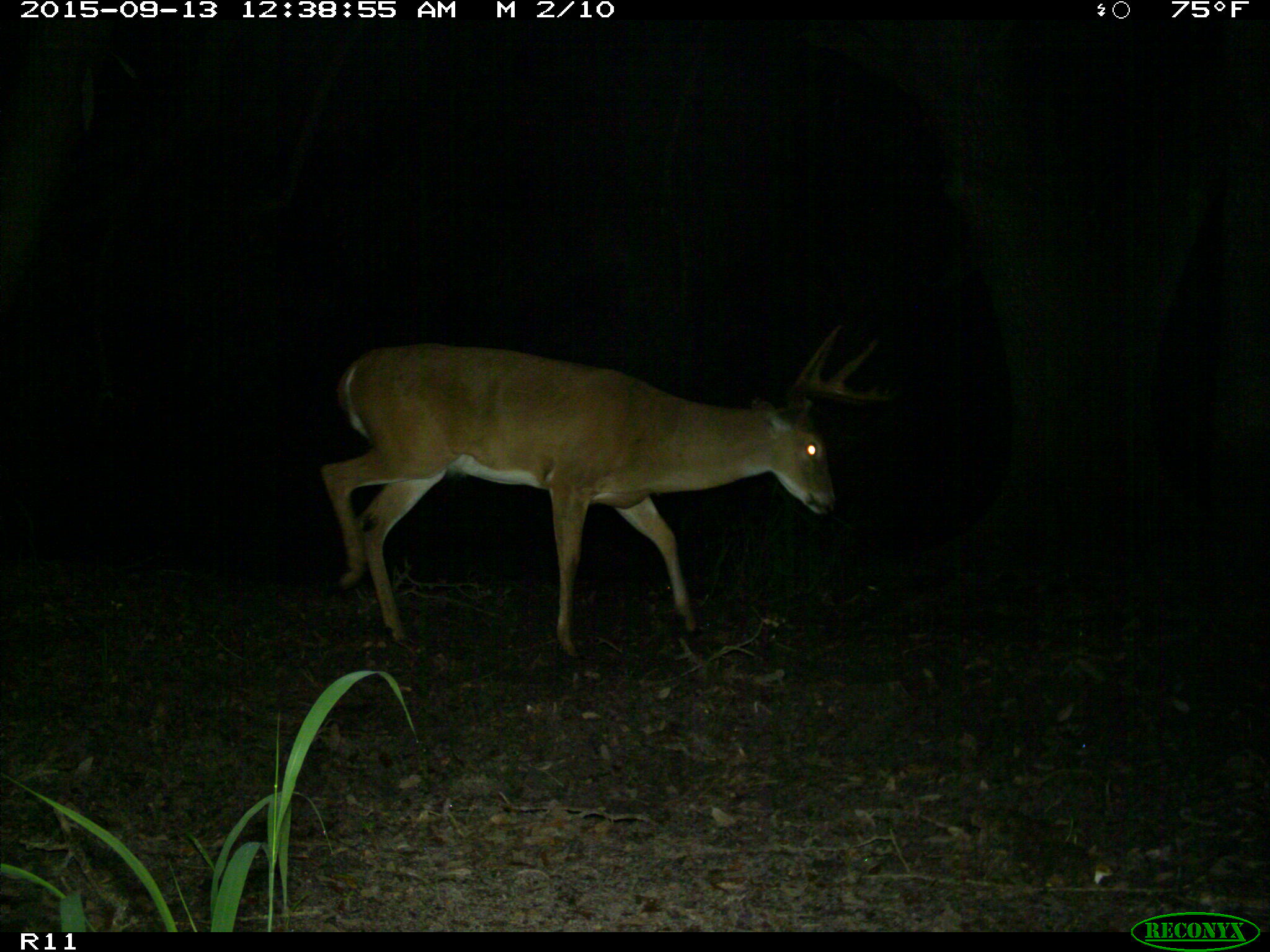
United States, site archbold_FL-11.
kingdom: Animalia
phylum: Chordata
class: Mammalia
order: Artiodactyla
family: Cervidae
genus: Odocoileus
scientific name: Odocoileus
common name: deer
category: unidentified deer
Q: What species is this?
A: Unidentified deer (deer) (Odocoileus).